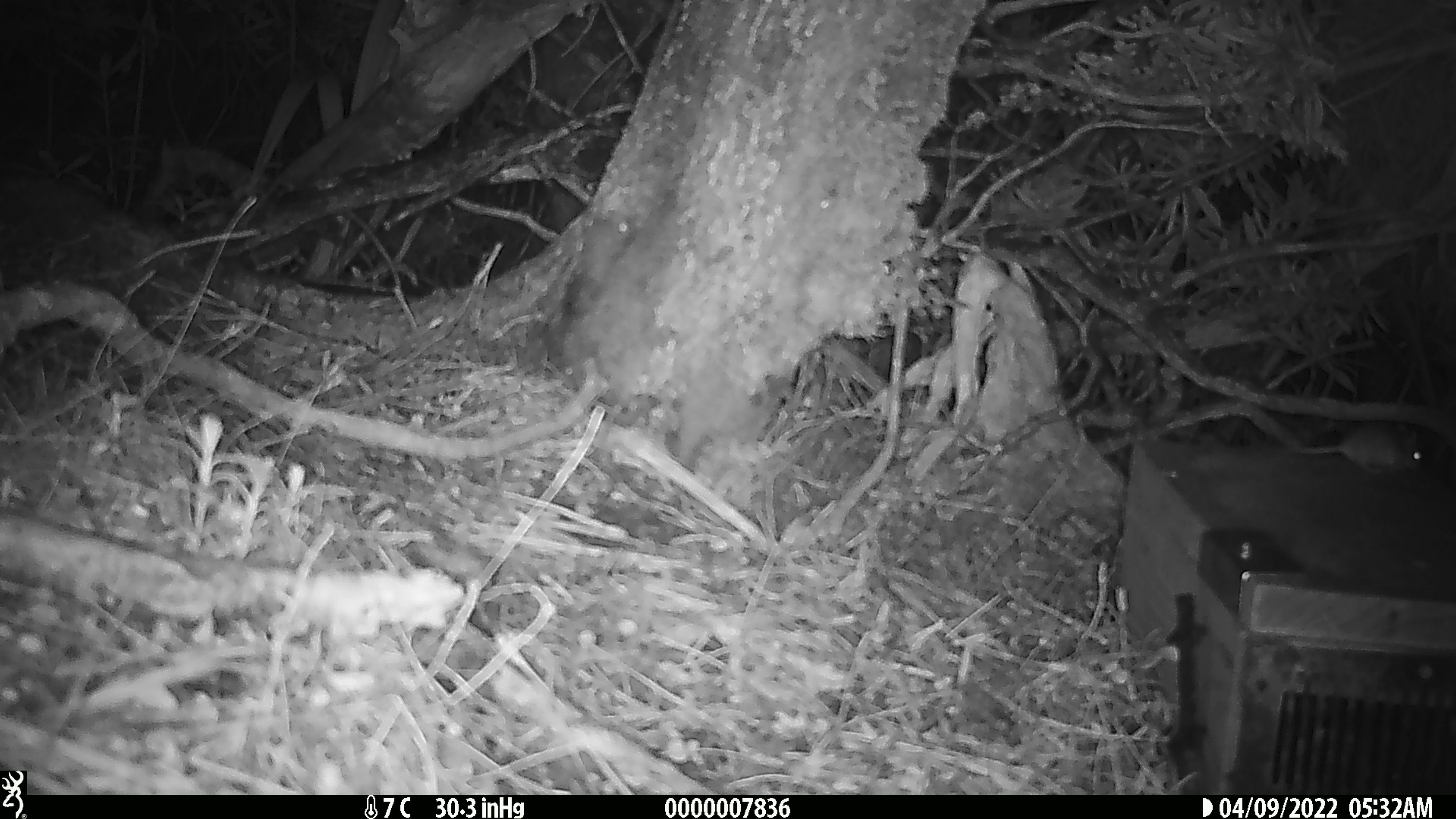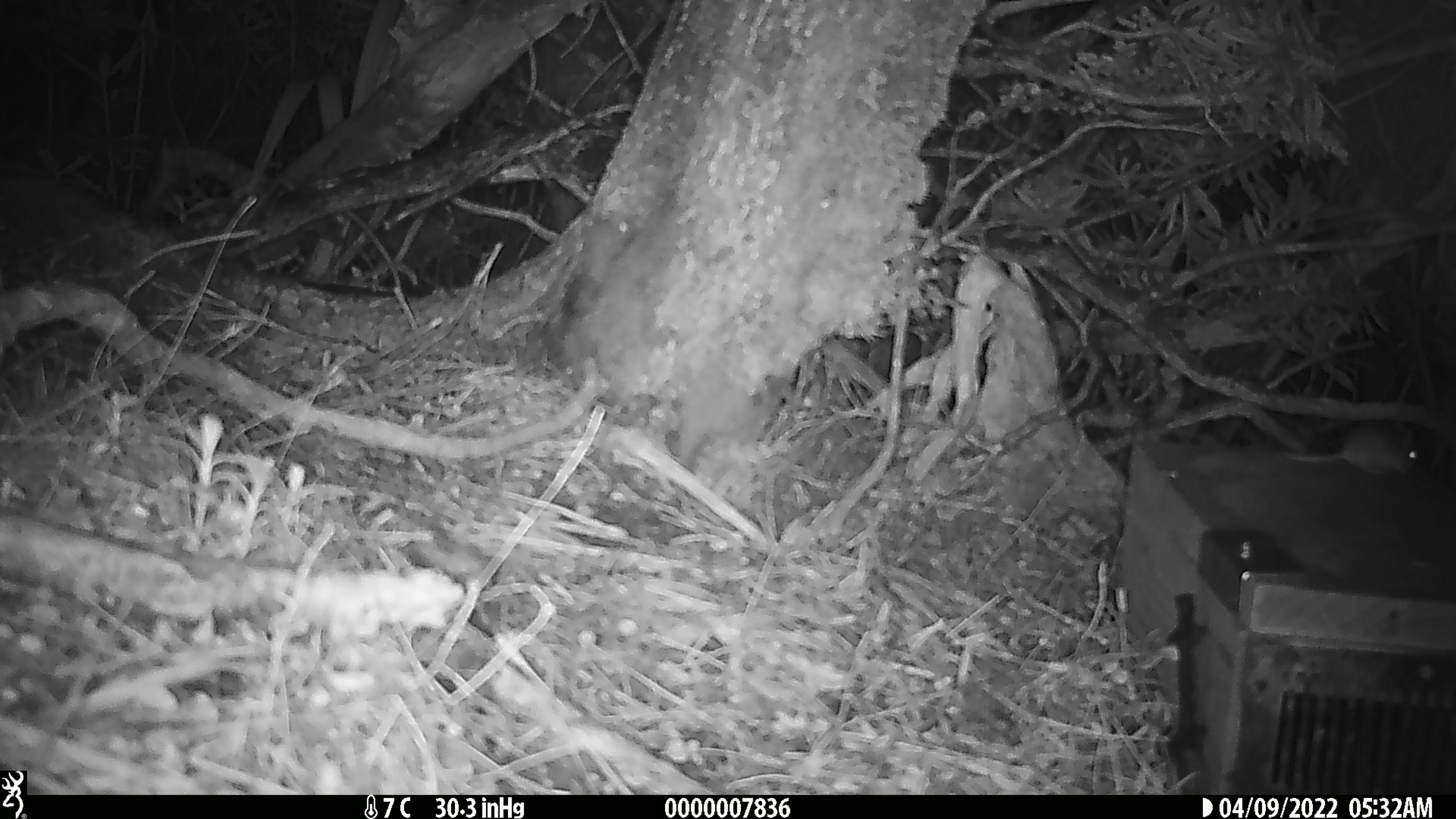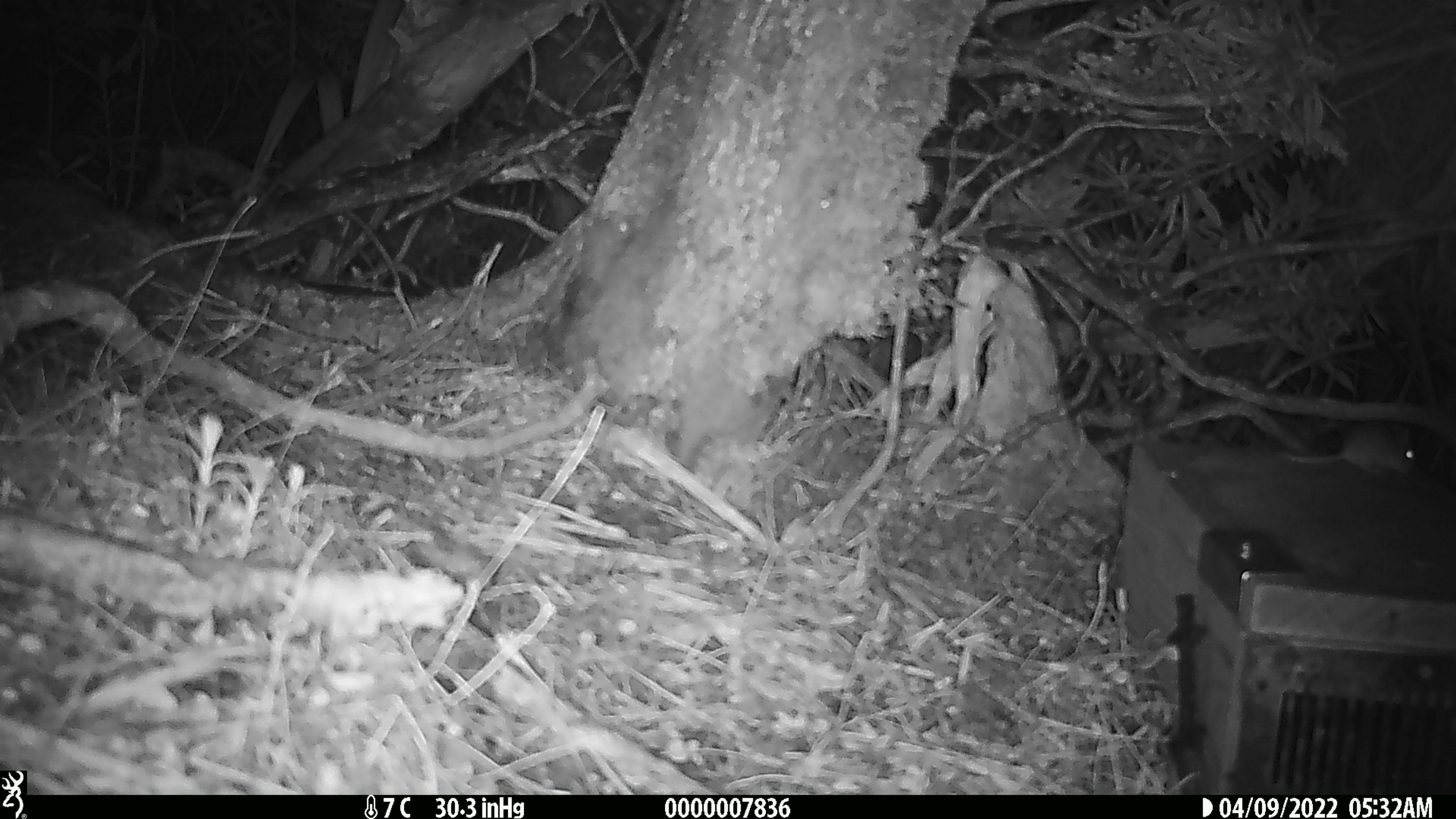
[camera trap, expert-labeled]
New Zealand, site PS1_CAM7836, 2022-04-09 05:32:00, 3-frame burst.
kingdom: Animalia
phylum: Chordata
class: Mammalia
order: Rodentia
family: Muridae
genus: Mus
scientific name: Mus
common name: mouse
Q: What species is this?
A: Mouse (Mus).